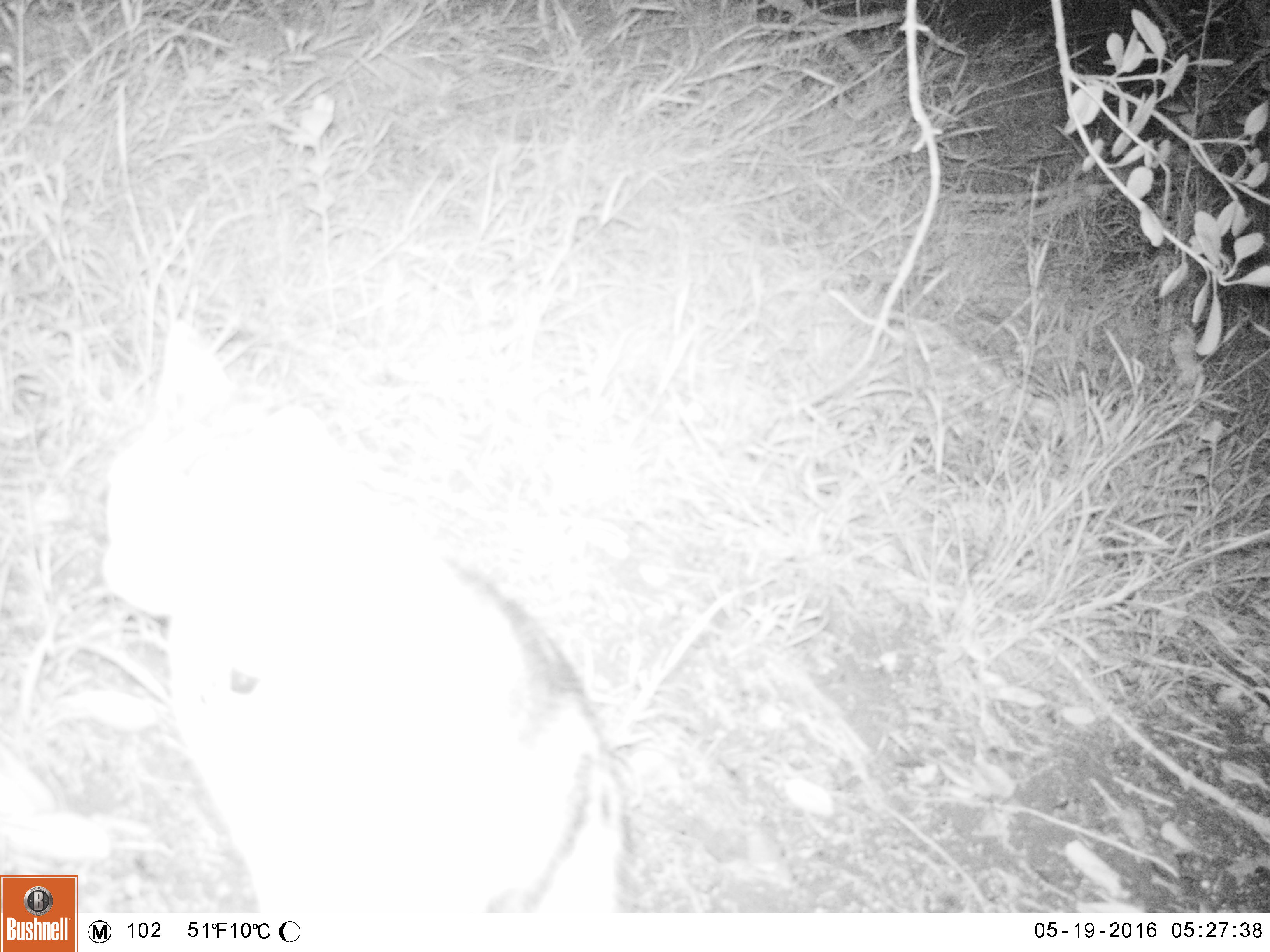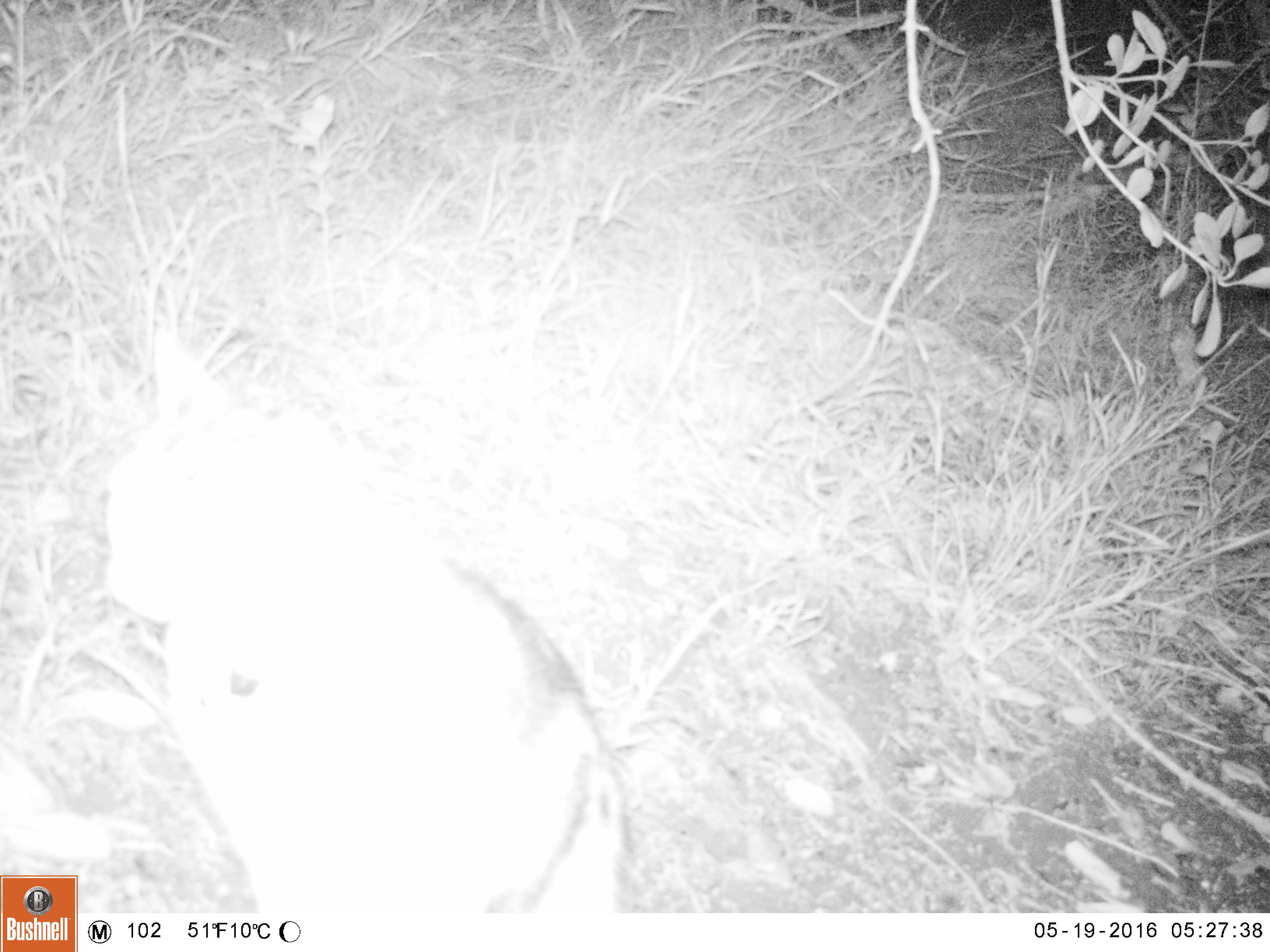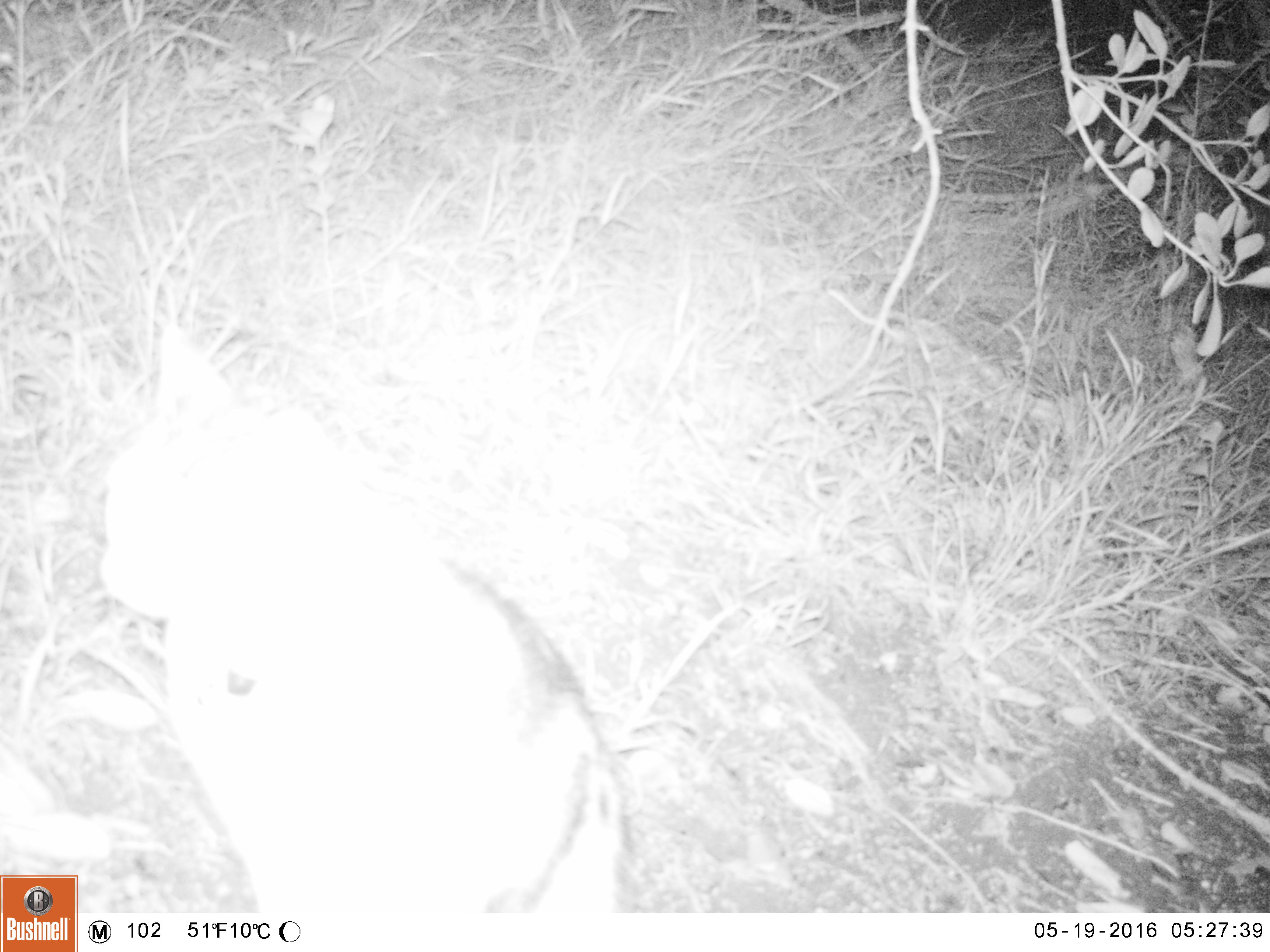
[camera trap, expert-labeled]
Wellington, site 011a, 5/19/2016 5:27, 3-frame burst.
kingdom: Animalia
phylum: Chordata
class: Mammalia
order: Carnivora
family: Felidae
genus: Felis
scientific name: Felis catus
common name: cat